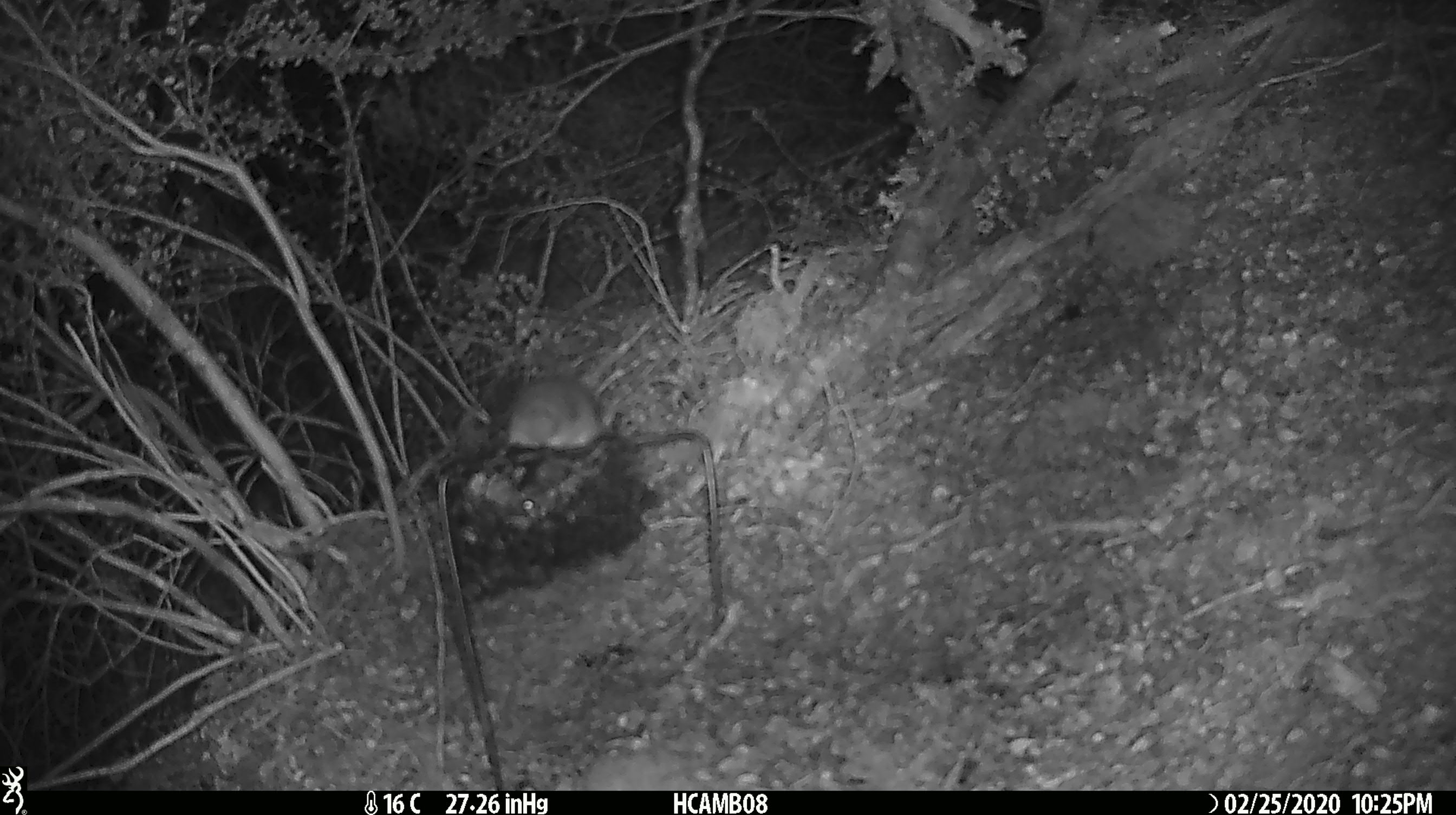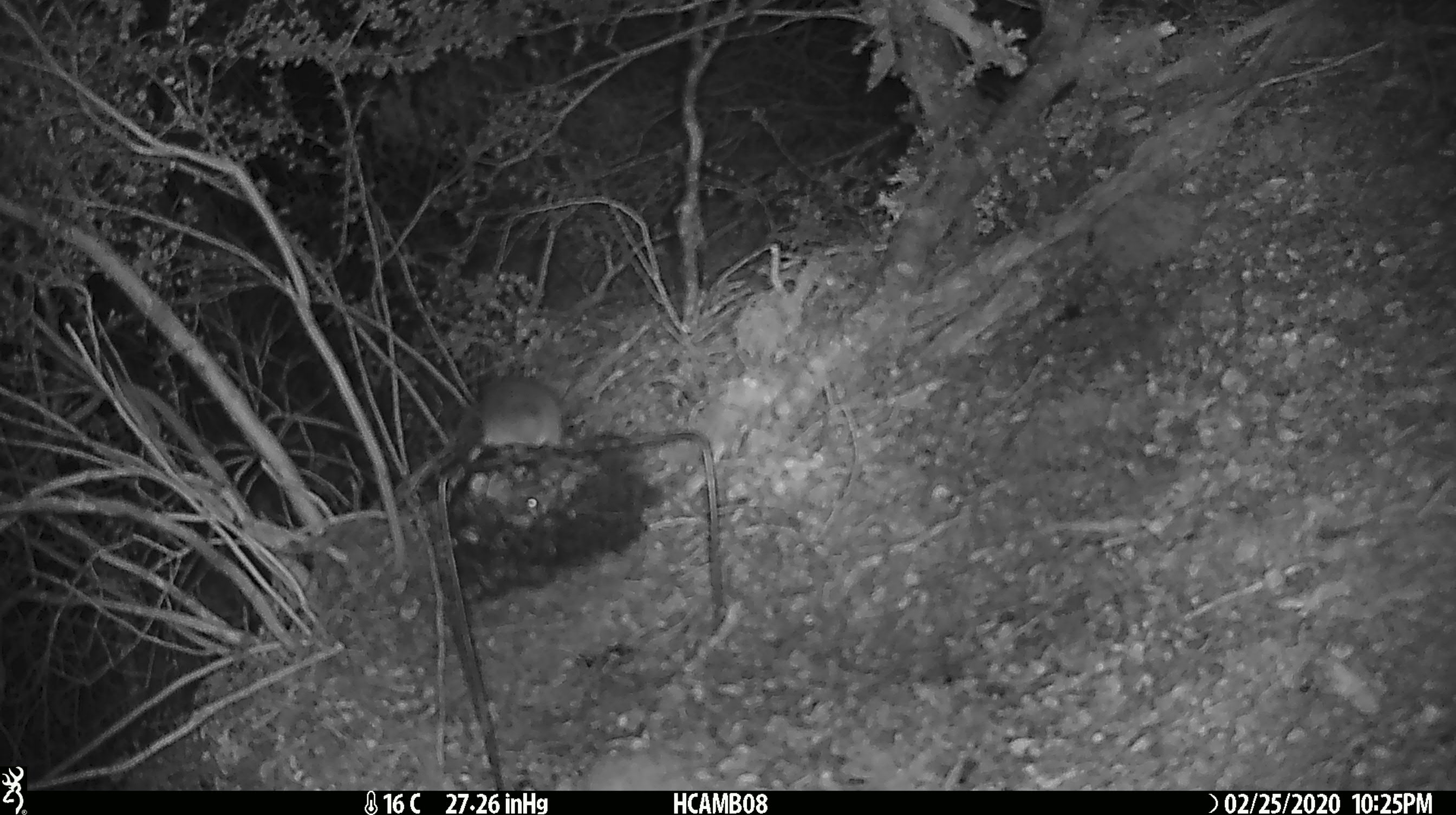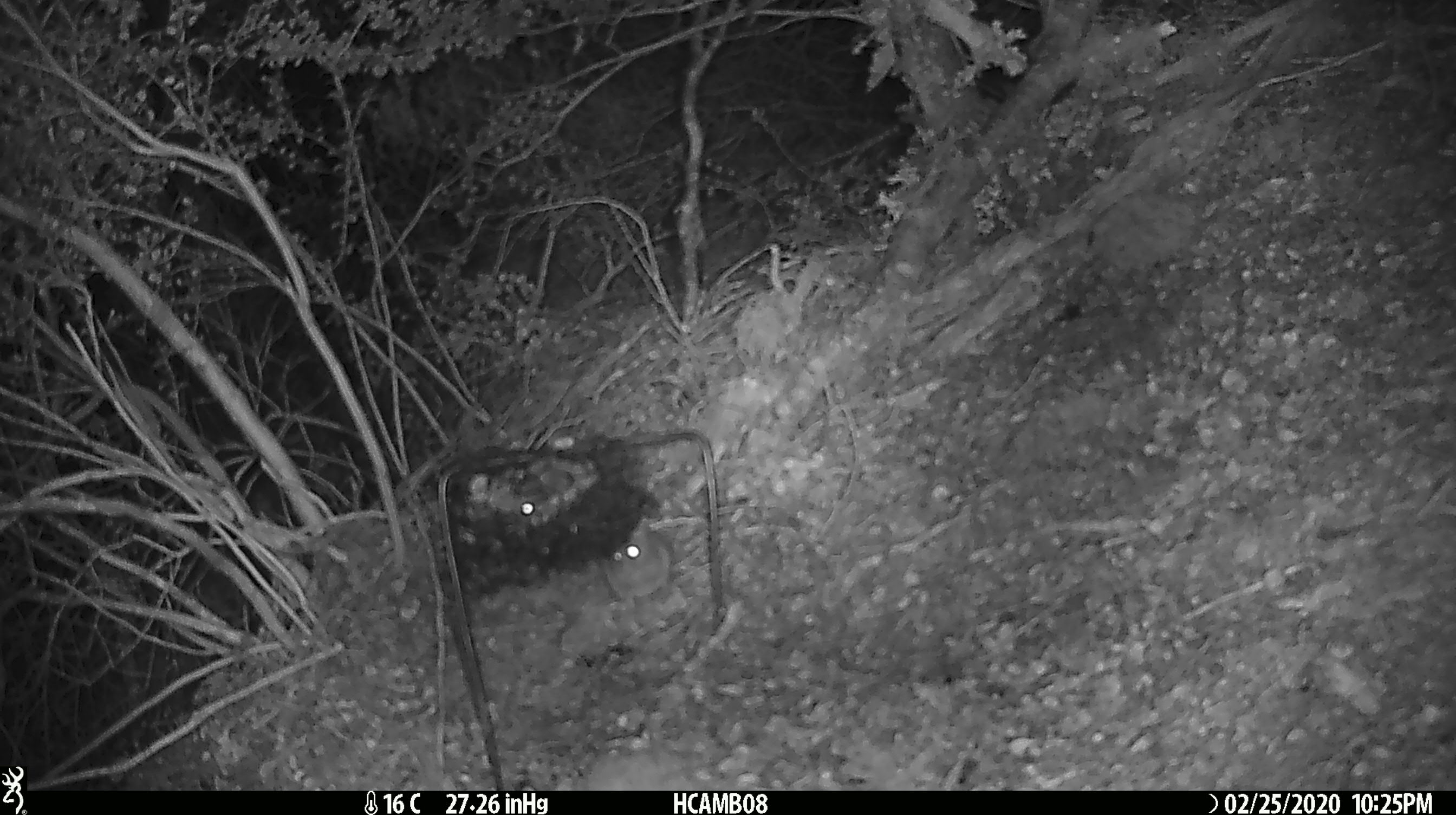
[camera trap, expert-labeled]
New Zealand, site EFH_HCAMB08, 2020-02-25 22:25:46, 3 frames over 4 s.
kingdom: Animalia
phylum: Chordata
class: Mammalia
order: Rodentia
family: Muridae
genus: Mus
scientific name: Mus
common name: mouse